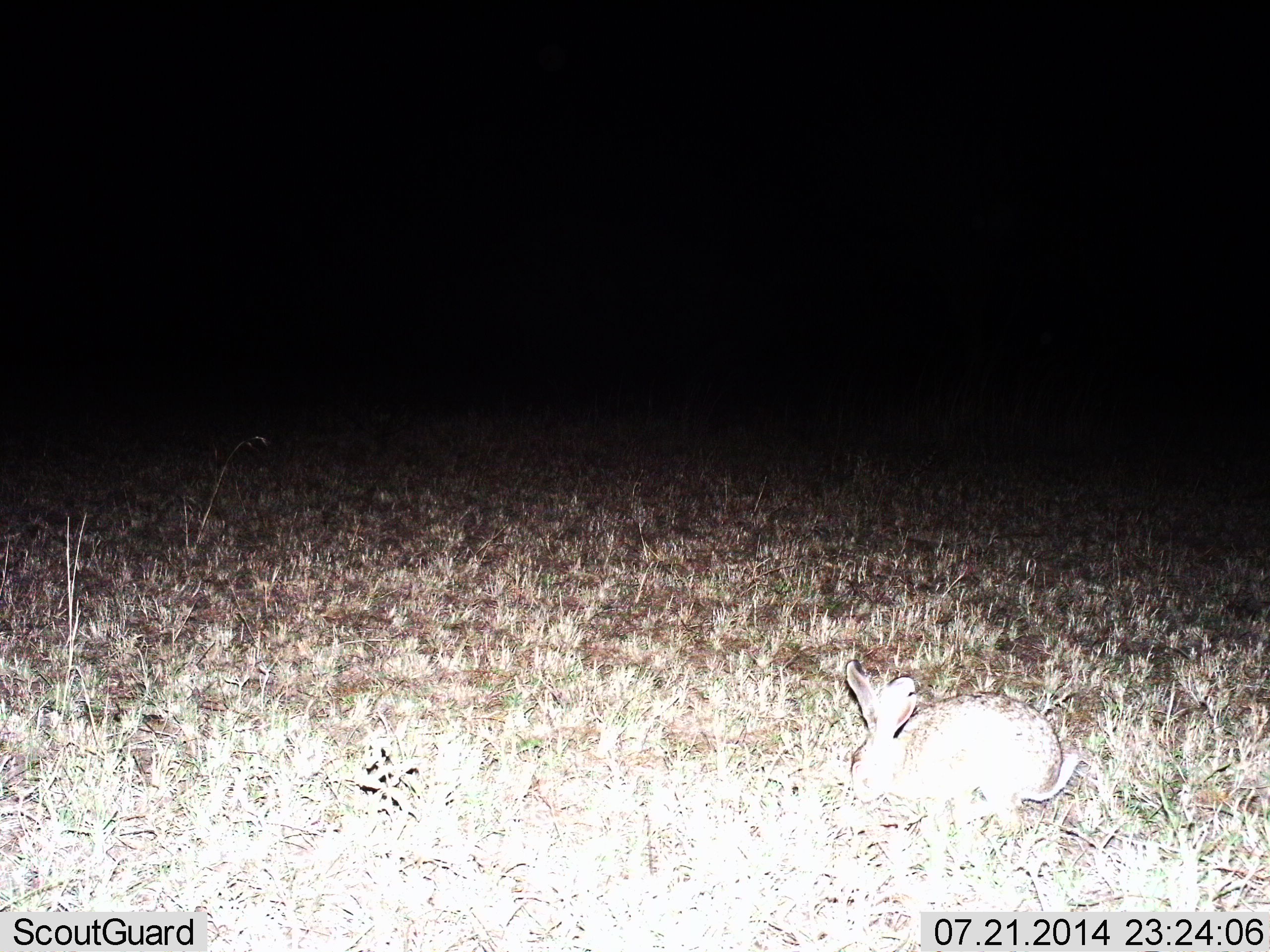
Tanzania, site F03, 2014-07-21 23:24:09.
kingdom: Animalia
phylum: Chordata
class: Mammalia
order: Lagomorpha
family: Leporidae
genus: Lepus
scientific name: Lepus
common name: hare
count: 1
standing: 30%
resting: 30%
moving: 20%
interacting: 0%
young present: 0%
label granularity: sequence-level